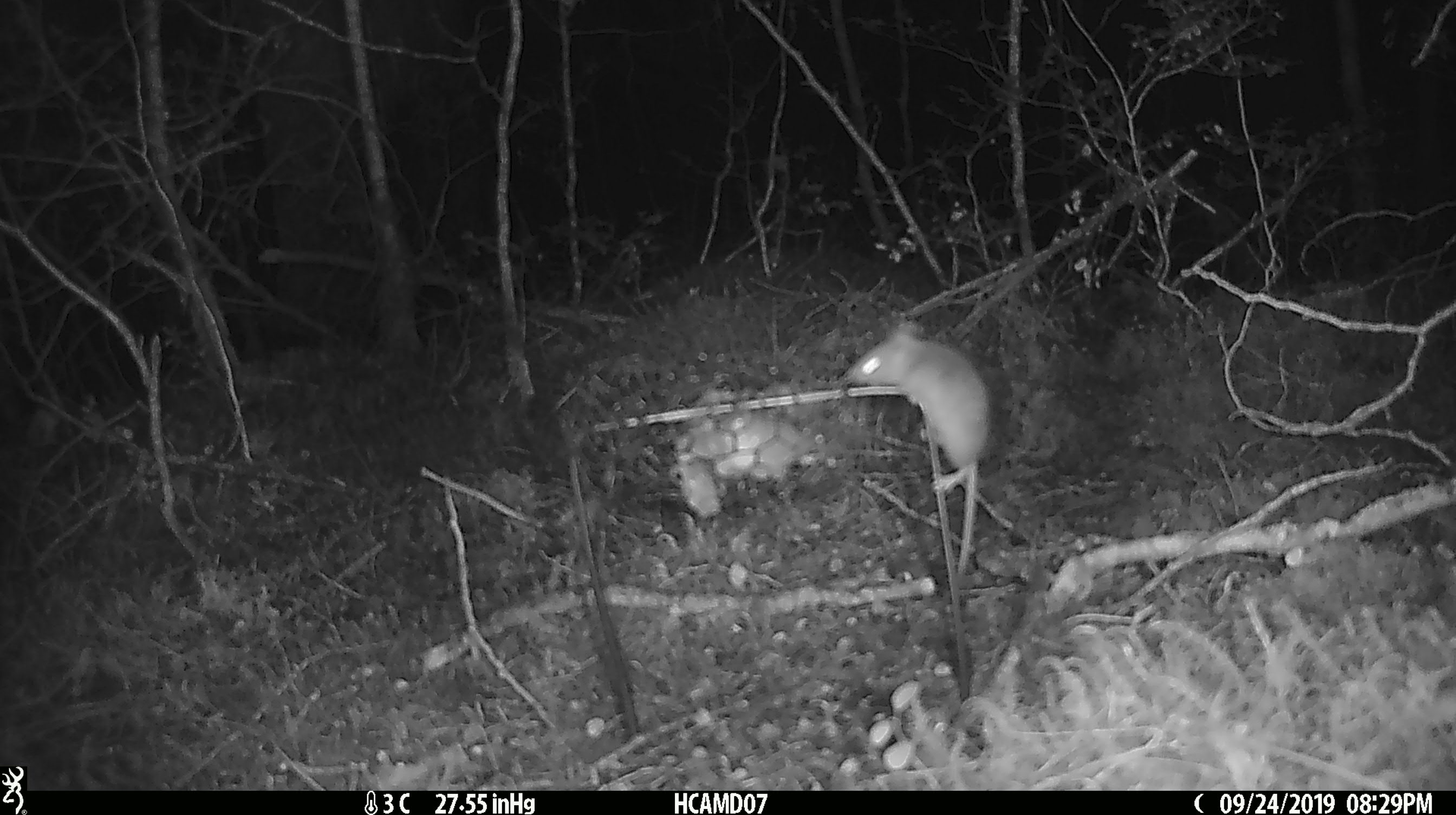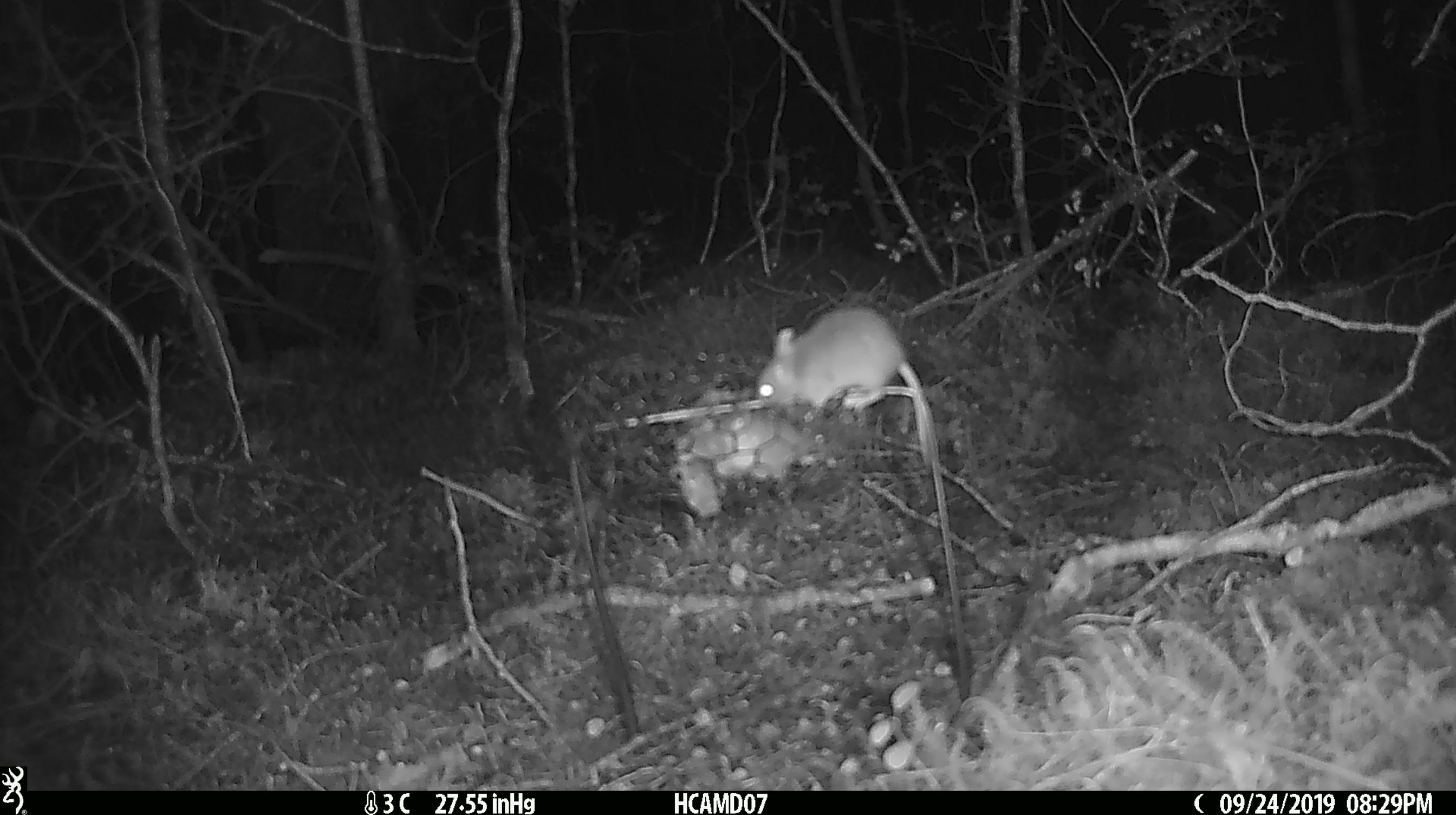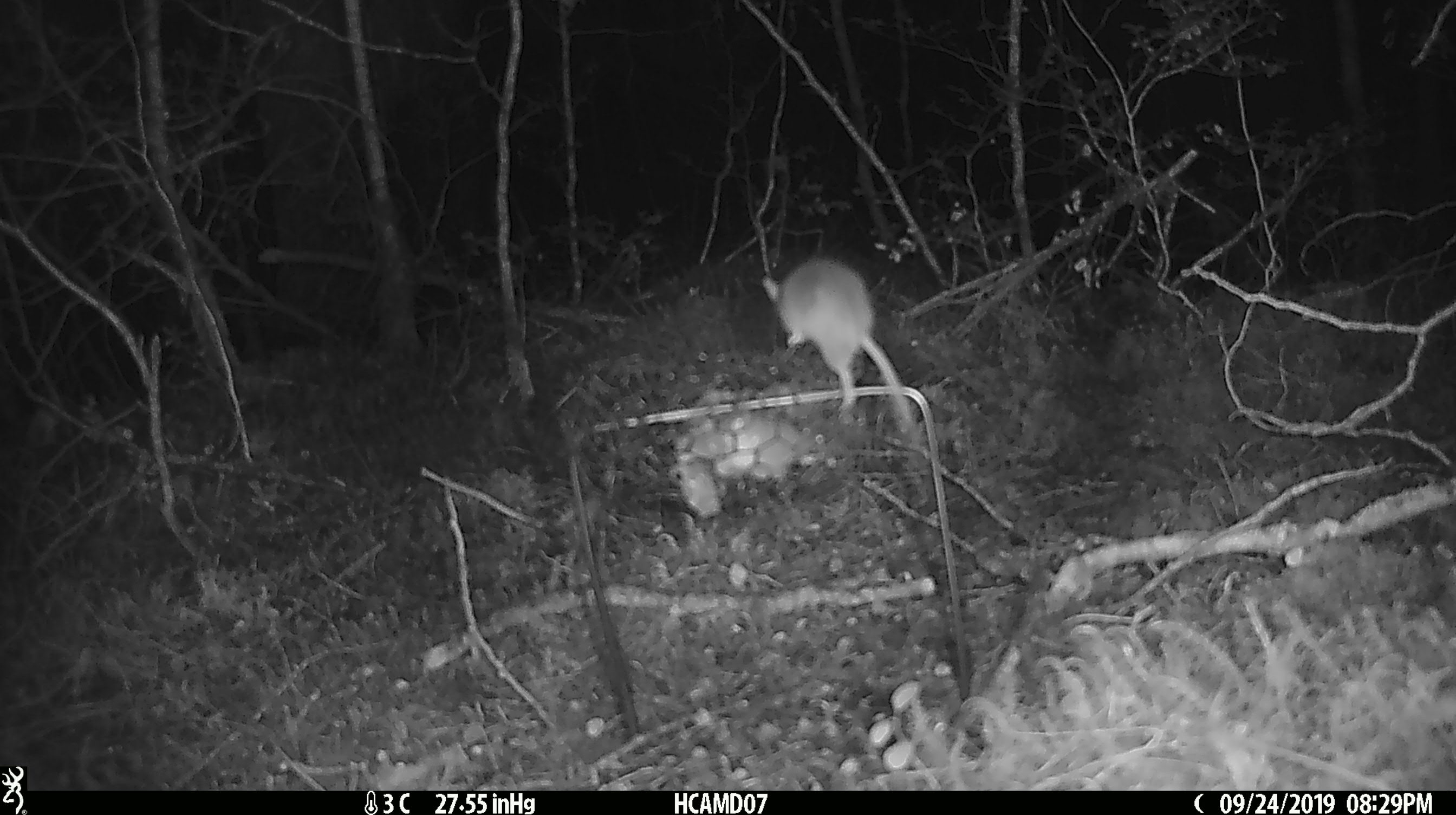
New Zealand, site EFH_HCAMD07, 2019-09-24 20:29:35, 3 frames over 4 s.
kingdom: Animalia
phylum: Chordata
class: Mammalia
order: Rodentia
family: Muridae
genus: Mus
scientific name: Mus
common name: mouse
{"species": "mouse (Mus)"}